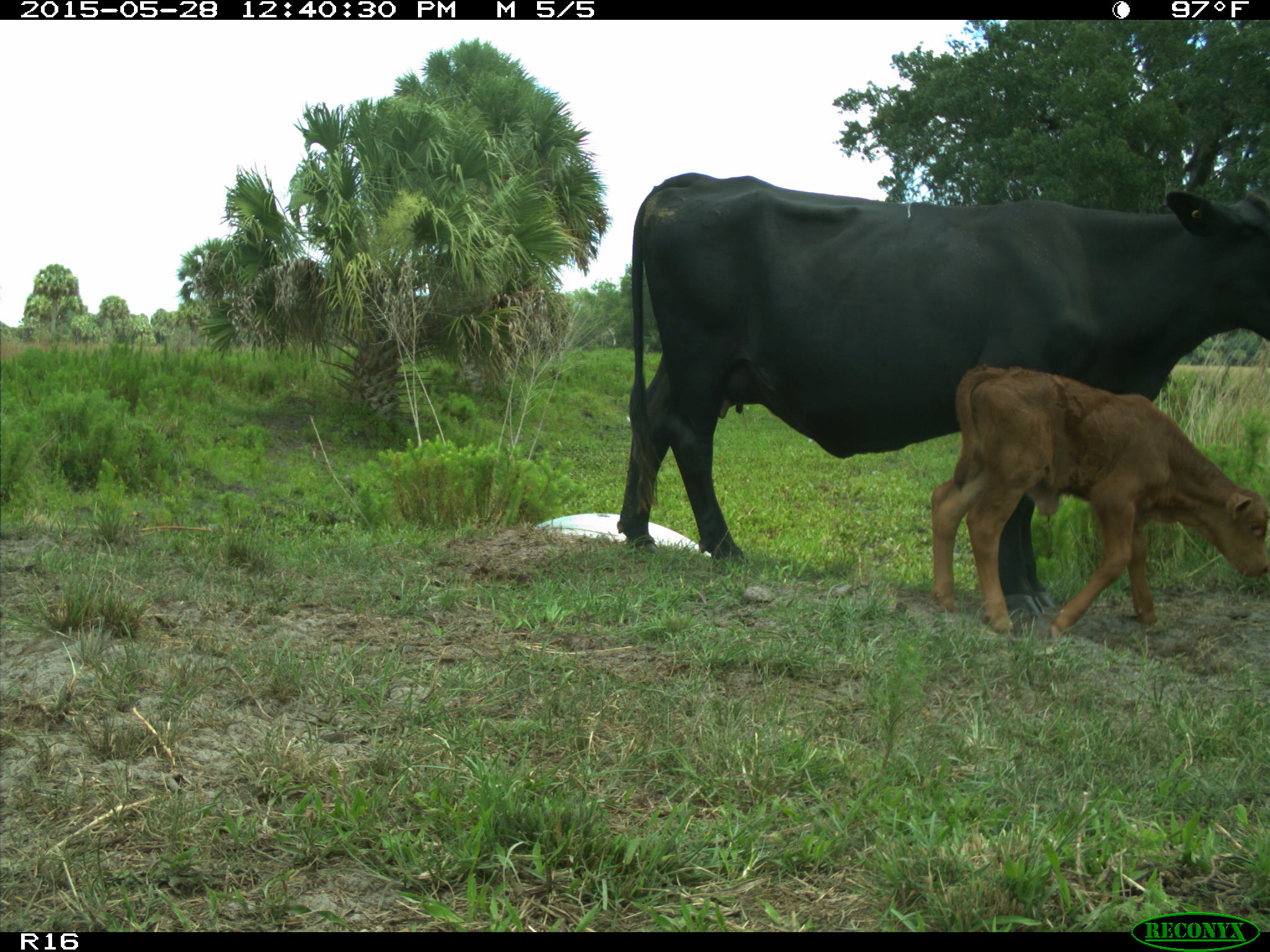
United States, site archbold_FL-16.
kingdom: Animalia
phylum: Chordata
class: Mammalia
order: Artiodactyla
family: Bovidae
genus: Bos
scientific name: Bos taurus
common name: domestic cow